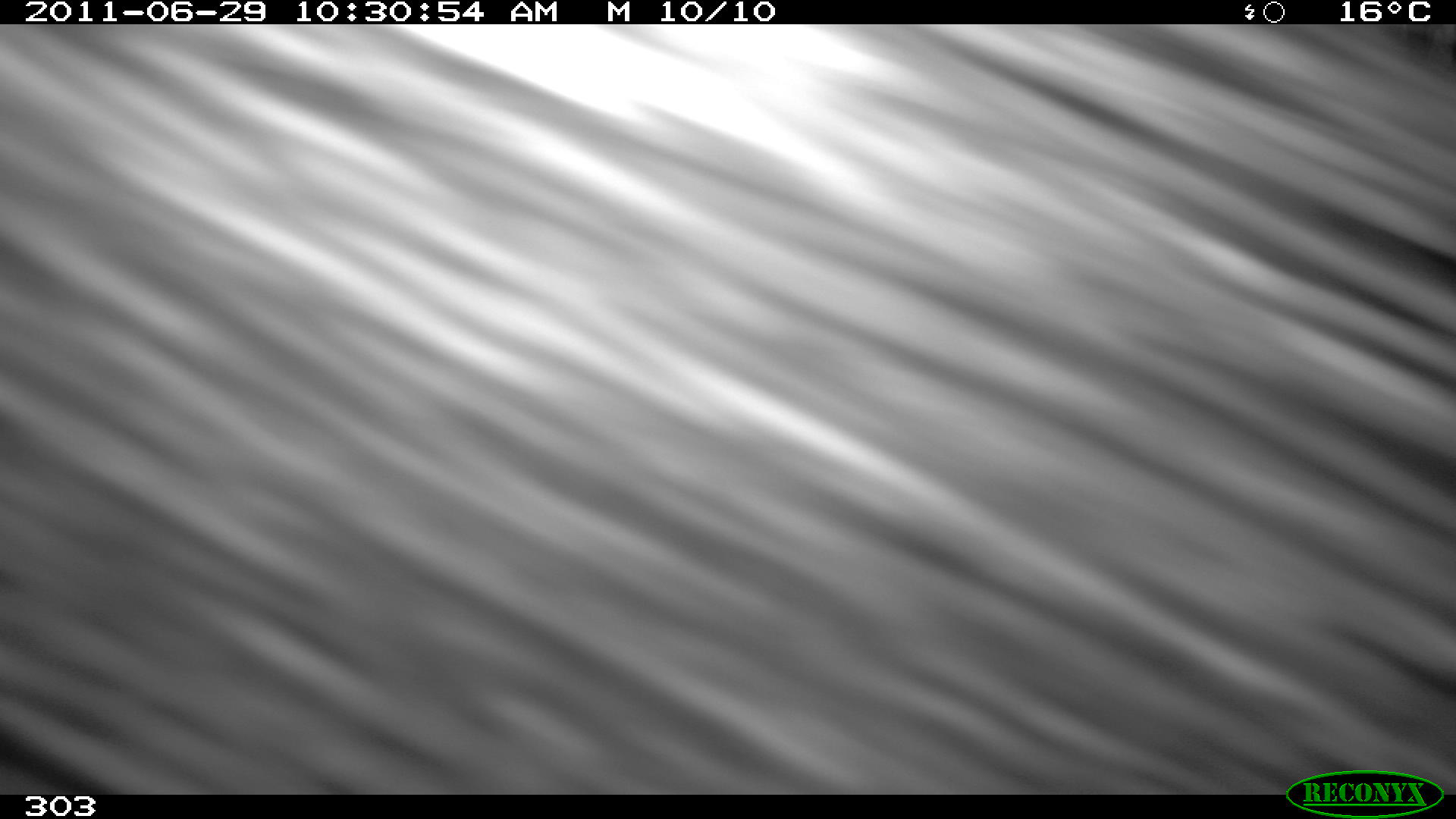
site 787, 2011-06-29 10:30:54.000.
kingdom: Animalia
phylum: Chordata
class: Mammalia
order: Artiodactyla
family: Tayassuidae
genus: Tayassu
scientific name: Tayassu pecari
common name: white-lipped peccary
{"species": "Tayassu pecari (white-lipped peccary)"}